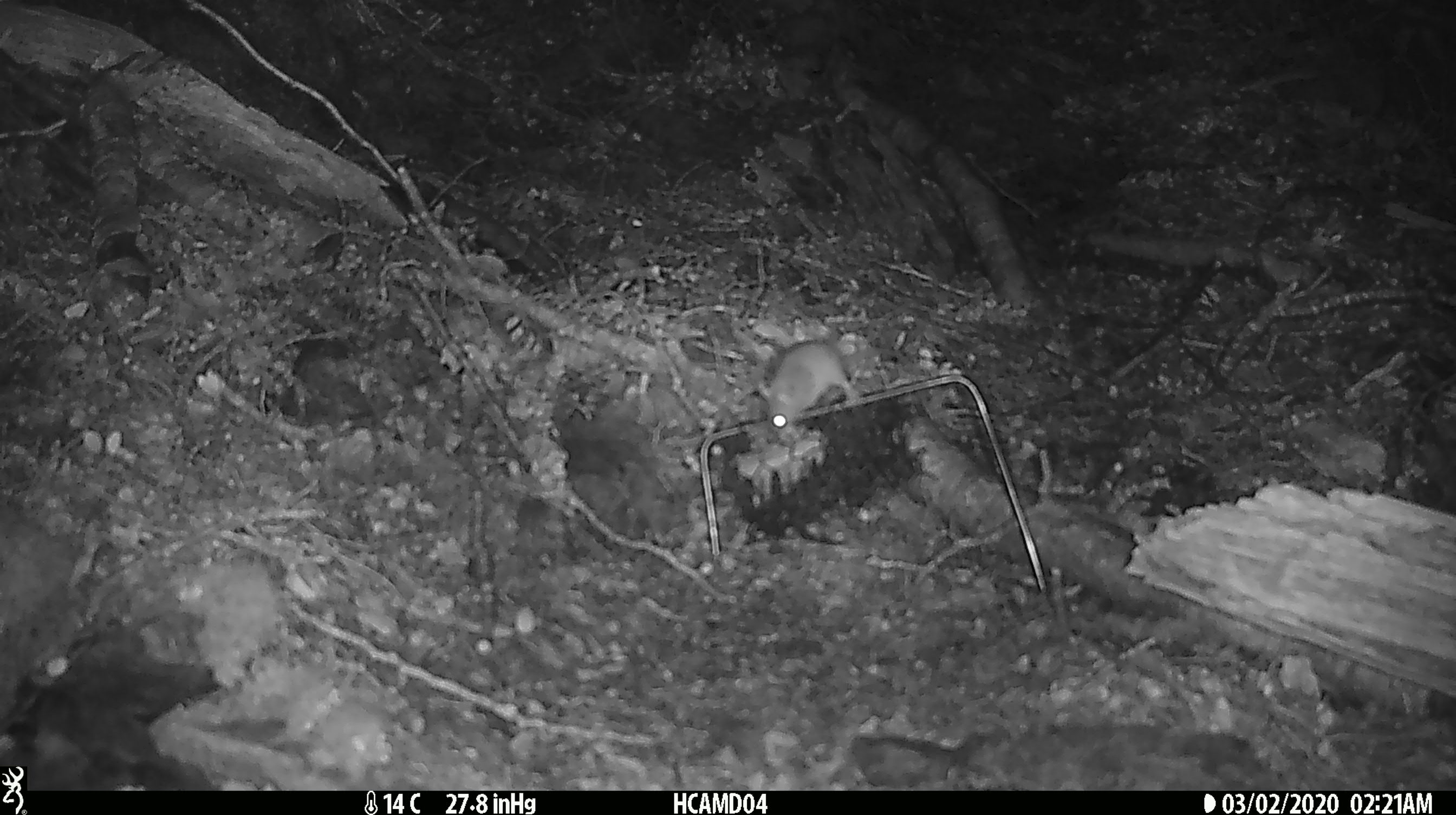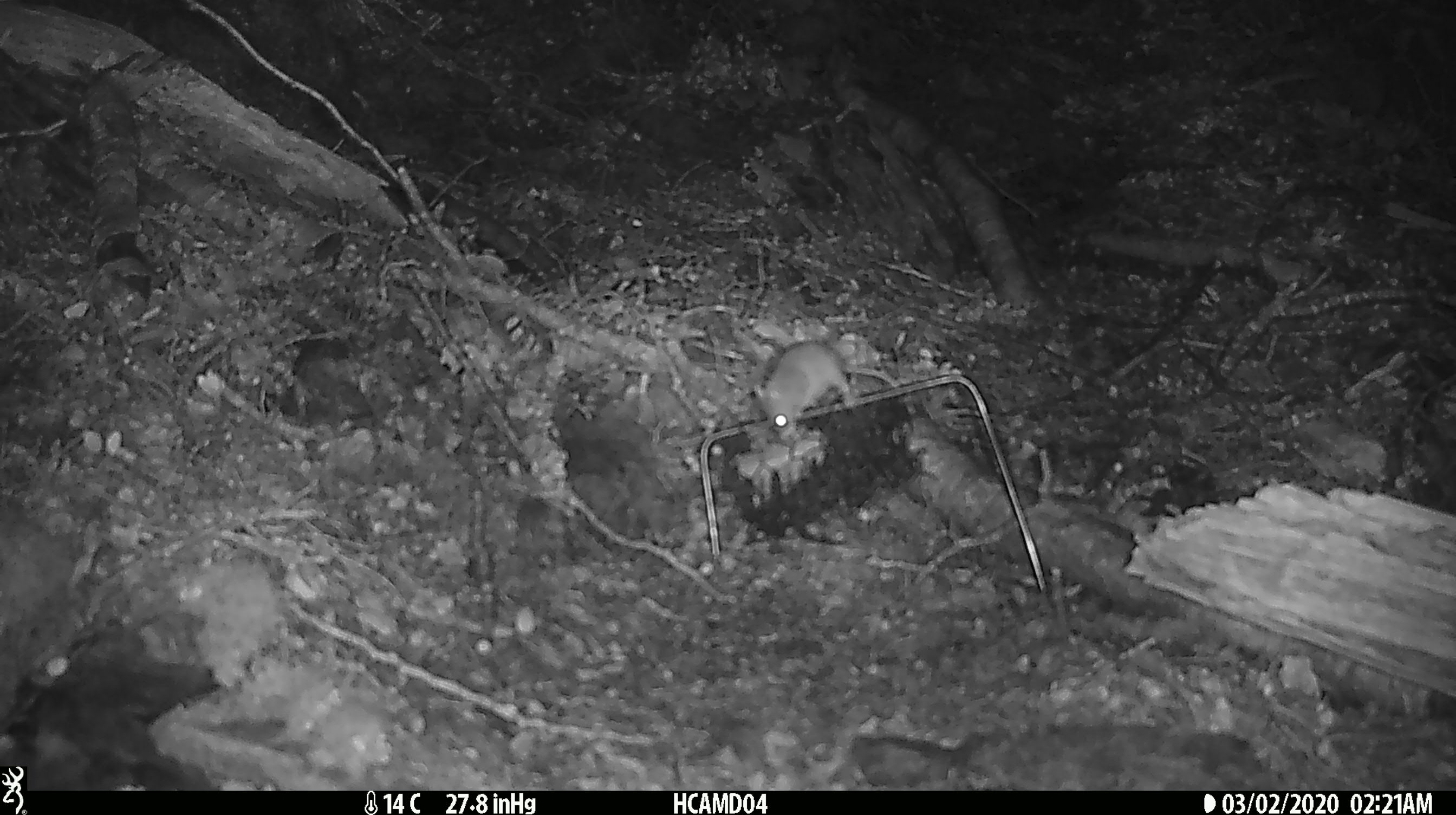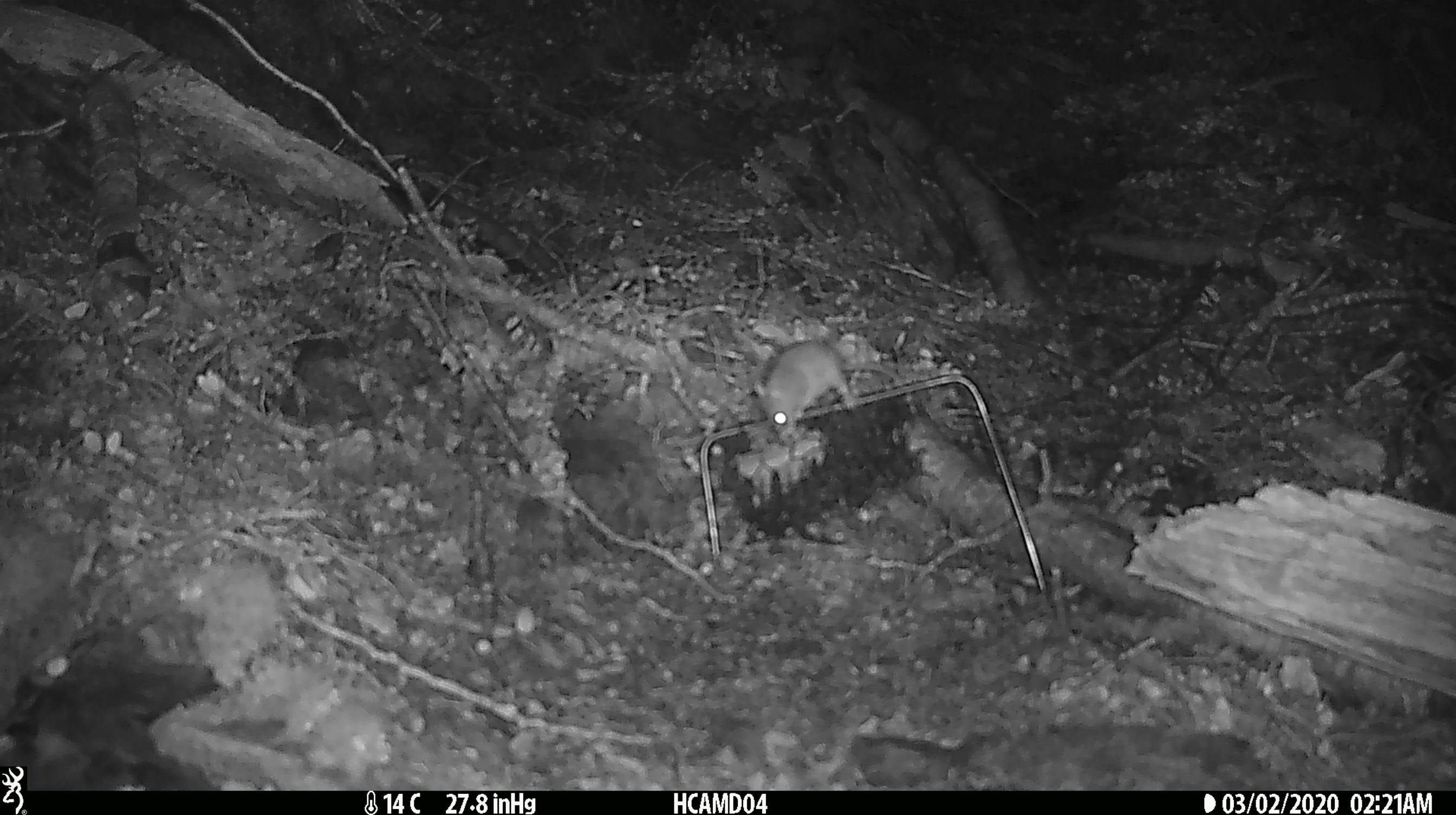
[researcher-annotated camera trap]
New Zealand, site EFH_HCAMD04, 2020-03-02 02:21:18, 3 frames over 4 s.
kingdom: Animalia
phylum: Chordata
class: Mammalia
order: Rodentia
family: Muridae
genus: Mus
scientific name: Mus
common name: mouse